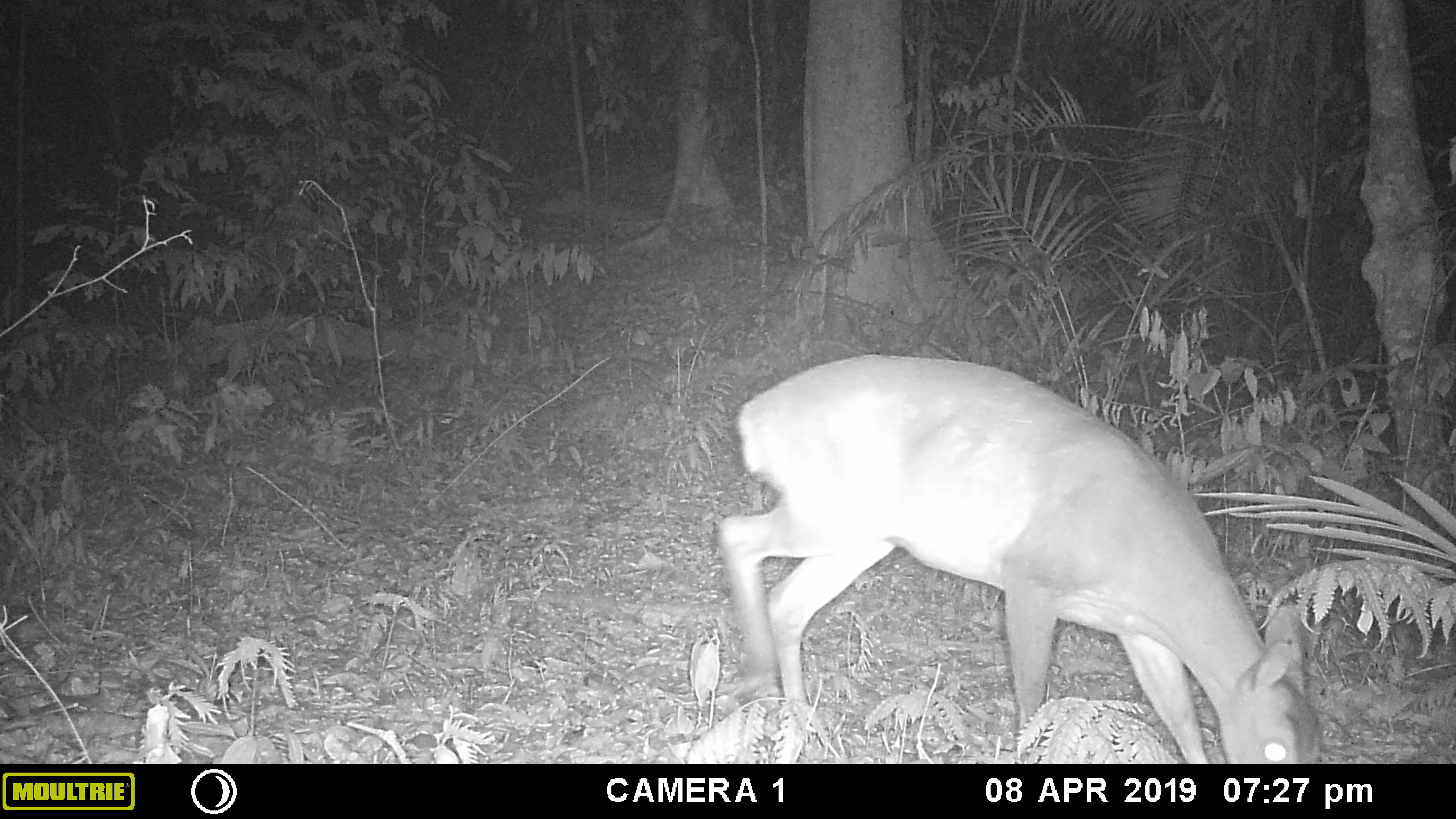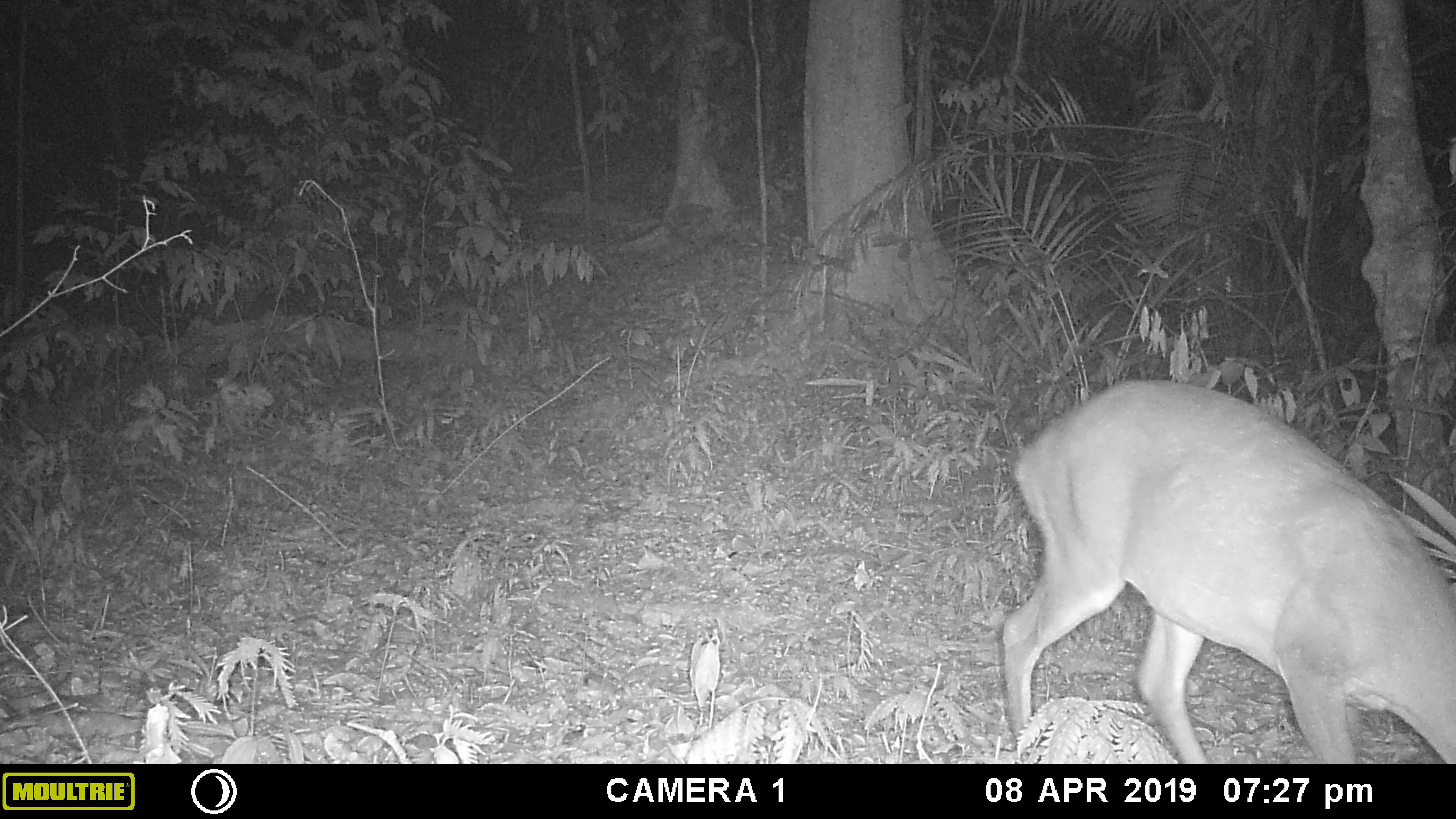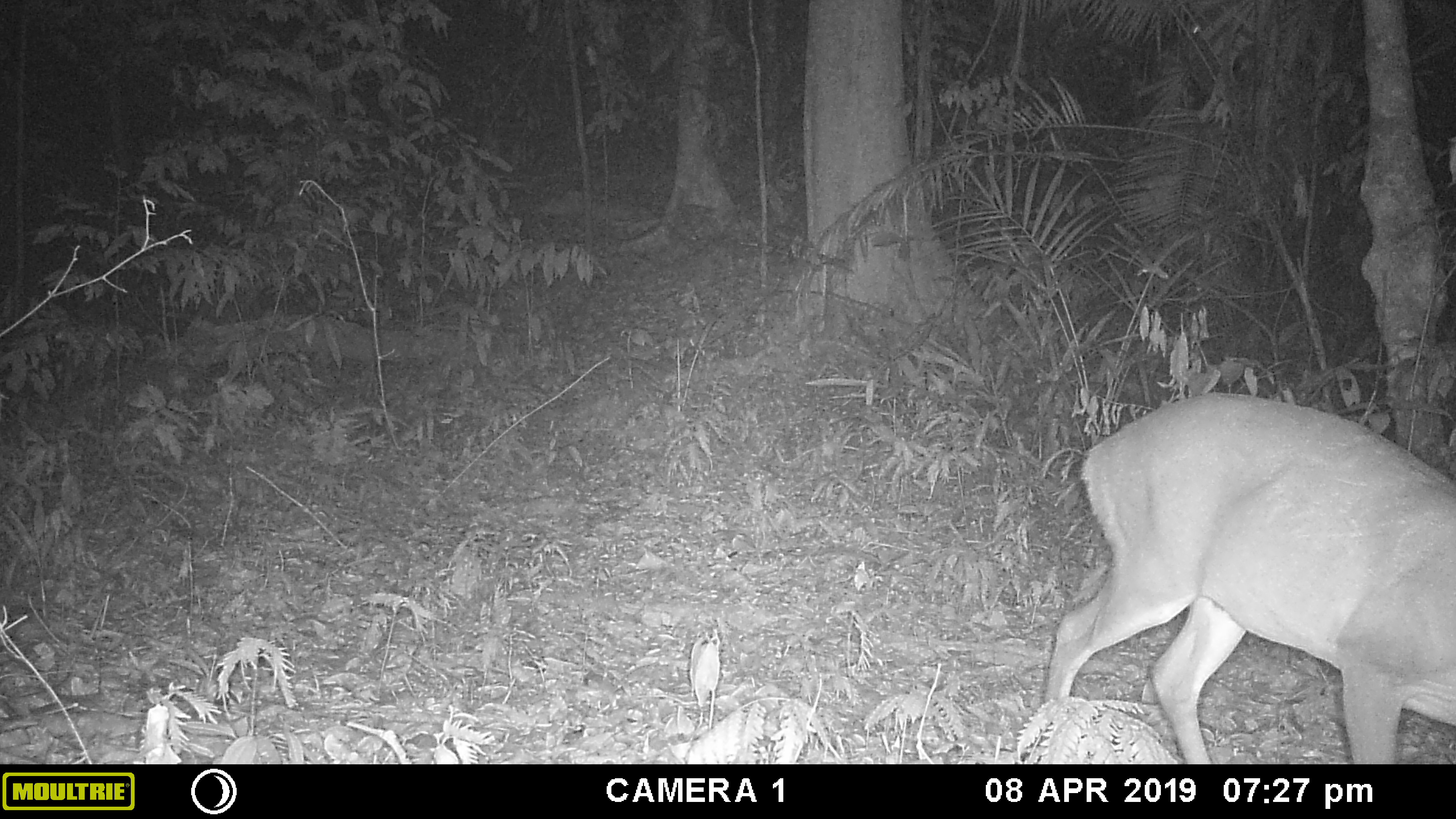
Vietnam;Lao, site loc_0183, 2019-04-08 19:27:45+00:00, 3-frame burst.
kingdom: Animalia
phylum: Chordata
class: Mammalia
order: Artiodactyla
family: Cervidae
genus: Muntiacus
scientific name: Muntiacus vuquangensis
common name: large-antlered muntjac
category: large antlered muntjac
Large antlered muntjac (large-antlered muntjac) (Muntiacus vuquangensis). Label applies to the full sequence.